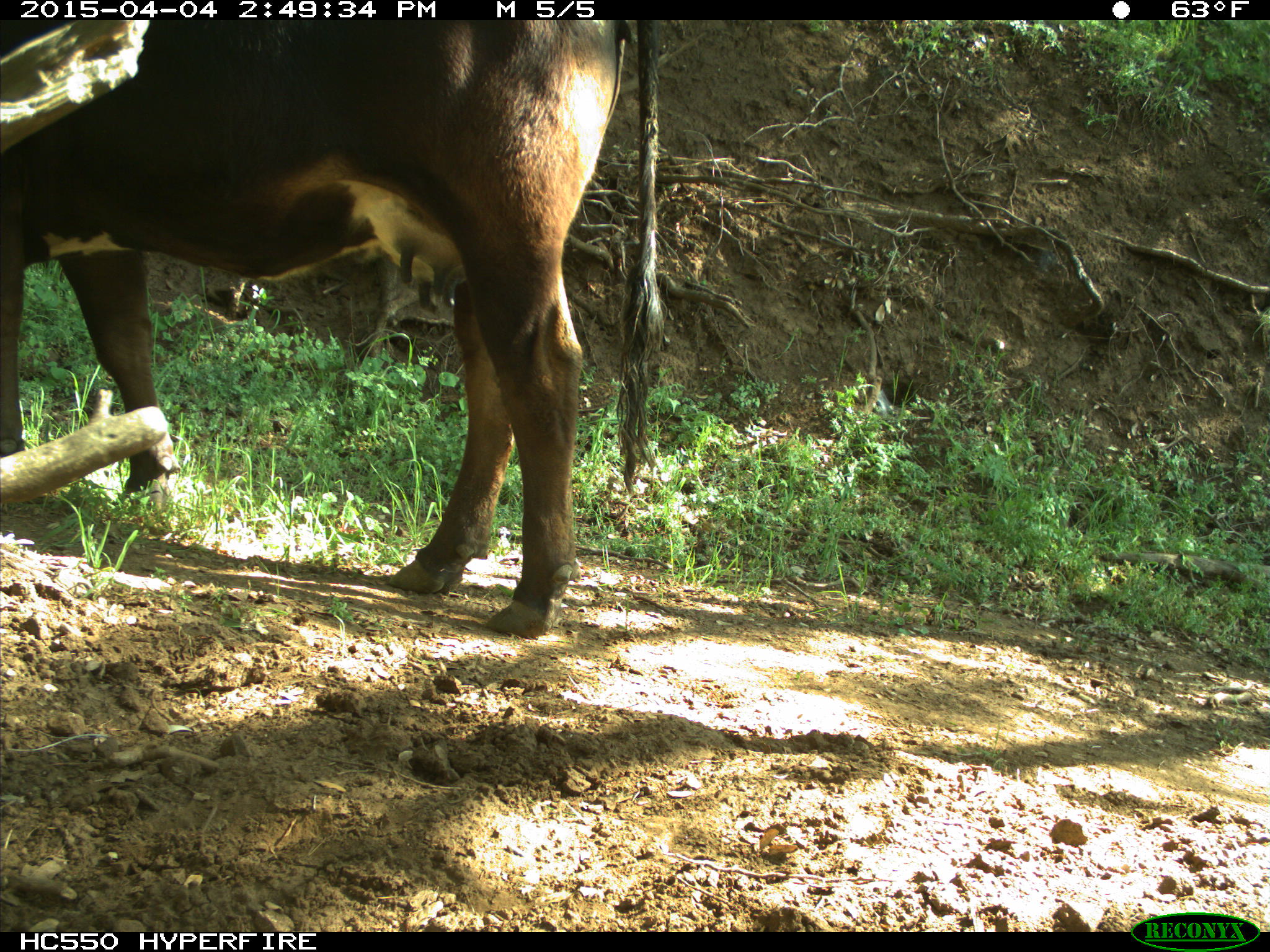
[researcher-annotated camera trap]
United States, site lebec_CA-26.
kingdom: Animalia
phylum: Chordata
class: Mammalia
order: Artiodactyla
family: Bovidae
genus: Bos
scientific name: Bos taurus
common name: domestic cow